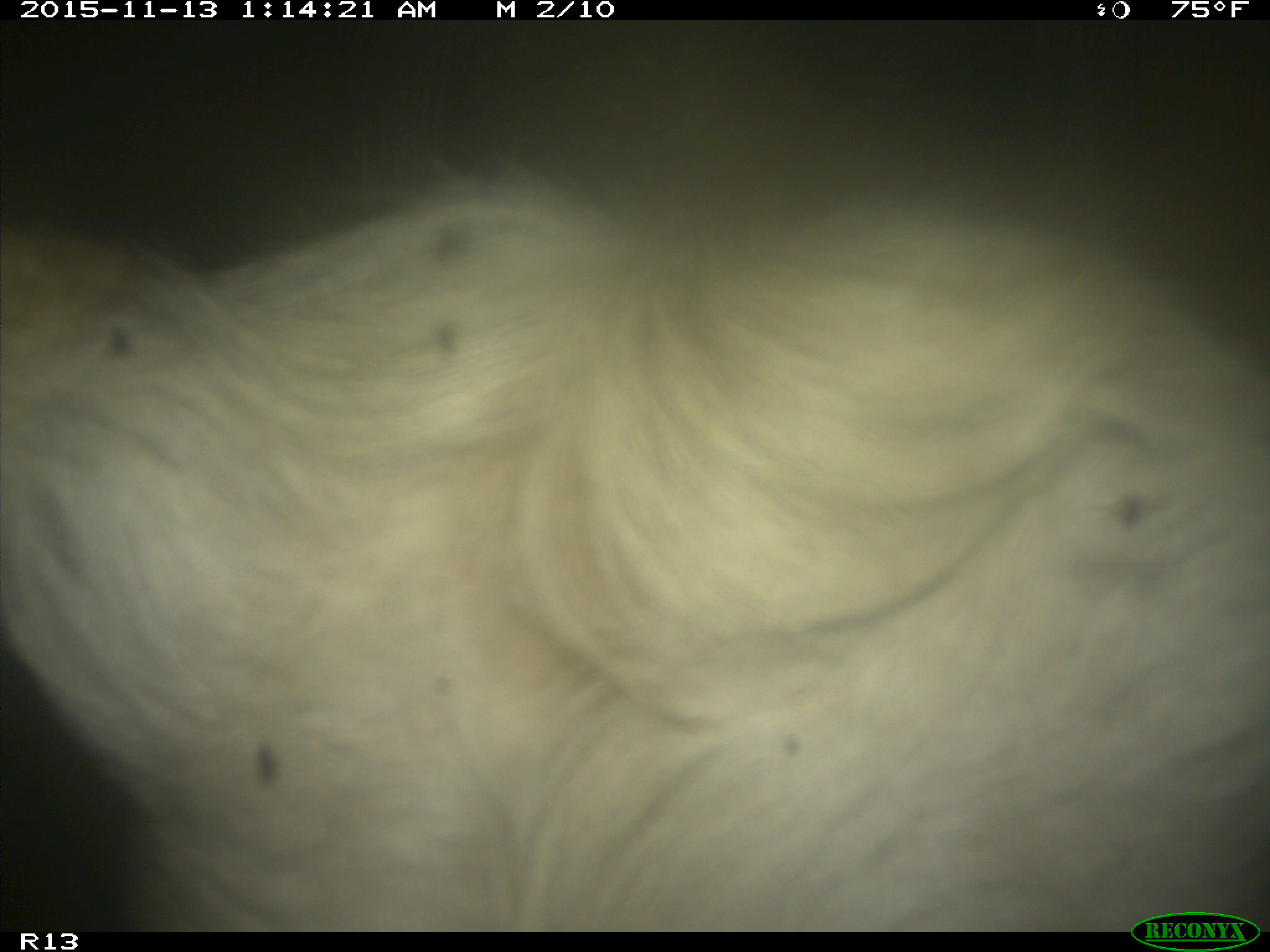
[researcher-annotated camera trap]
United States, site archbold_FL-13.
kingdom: Animalia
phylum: Chordata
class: Mammalia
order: Artiodactyla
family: Bovidae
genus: Bos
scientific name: Bos taurus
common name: domestic cow